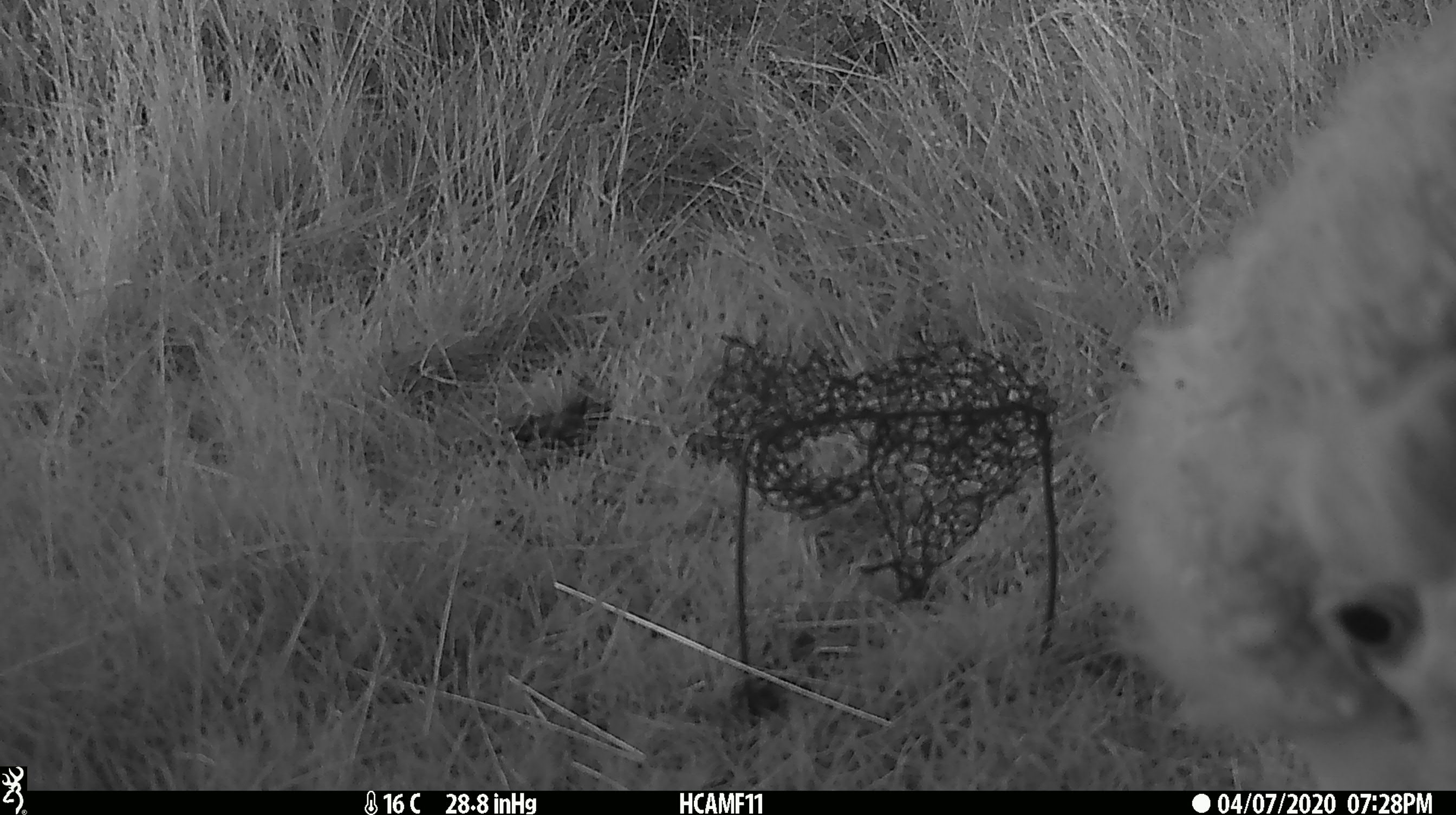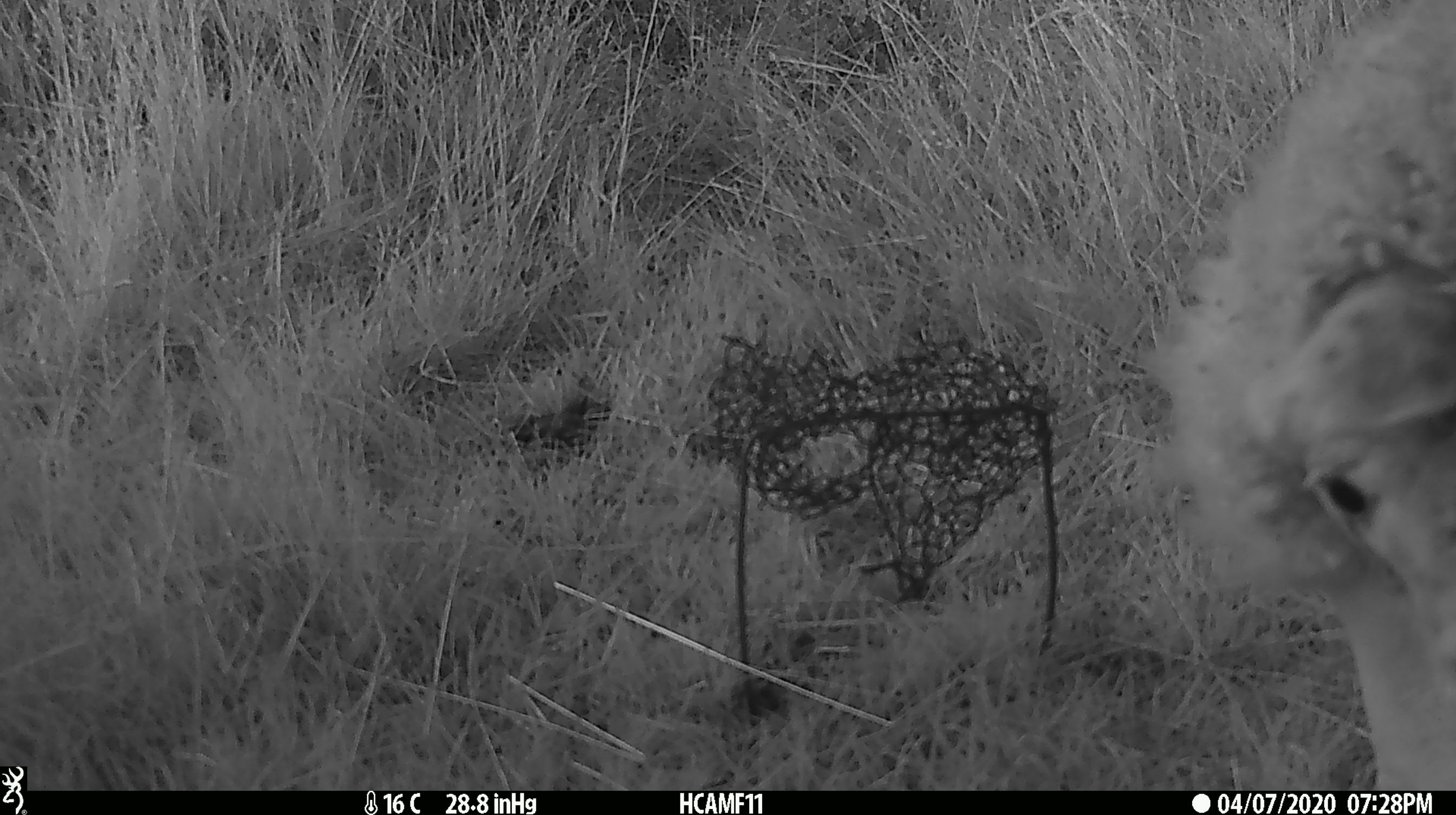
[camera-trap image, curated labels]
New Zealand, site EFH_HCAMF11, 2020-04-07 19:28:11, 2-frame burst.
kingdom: Animalia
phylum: Chordata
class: Mammalia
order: Artiodactyla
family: Bovidae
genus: Ovis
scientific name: Ovis aries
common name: domestic sheep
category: sheep